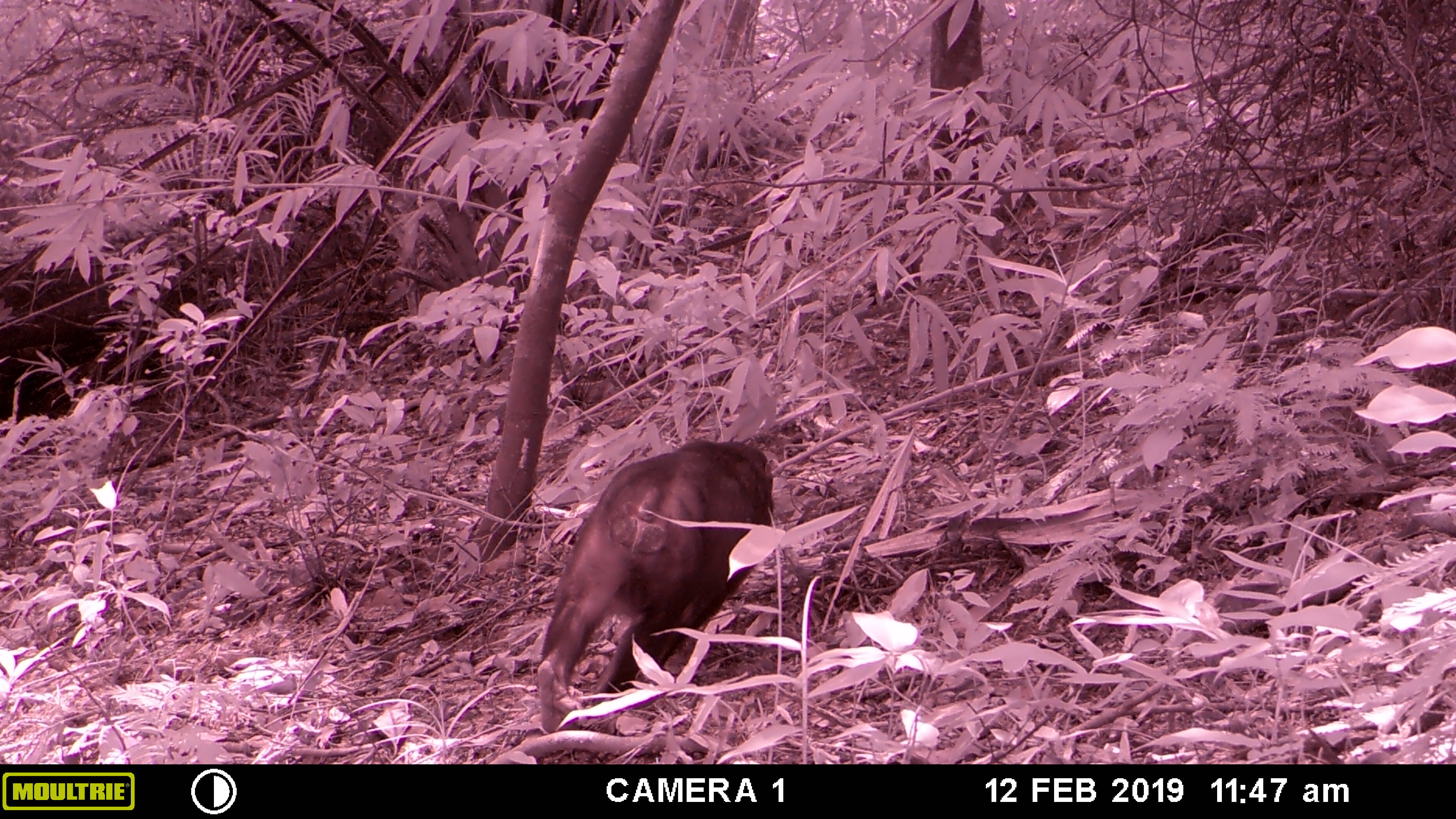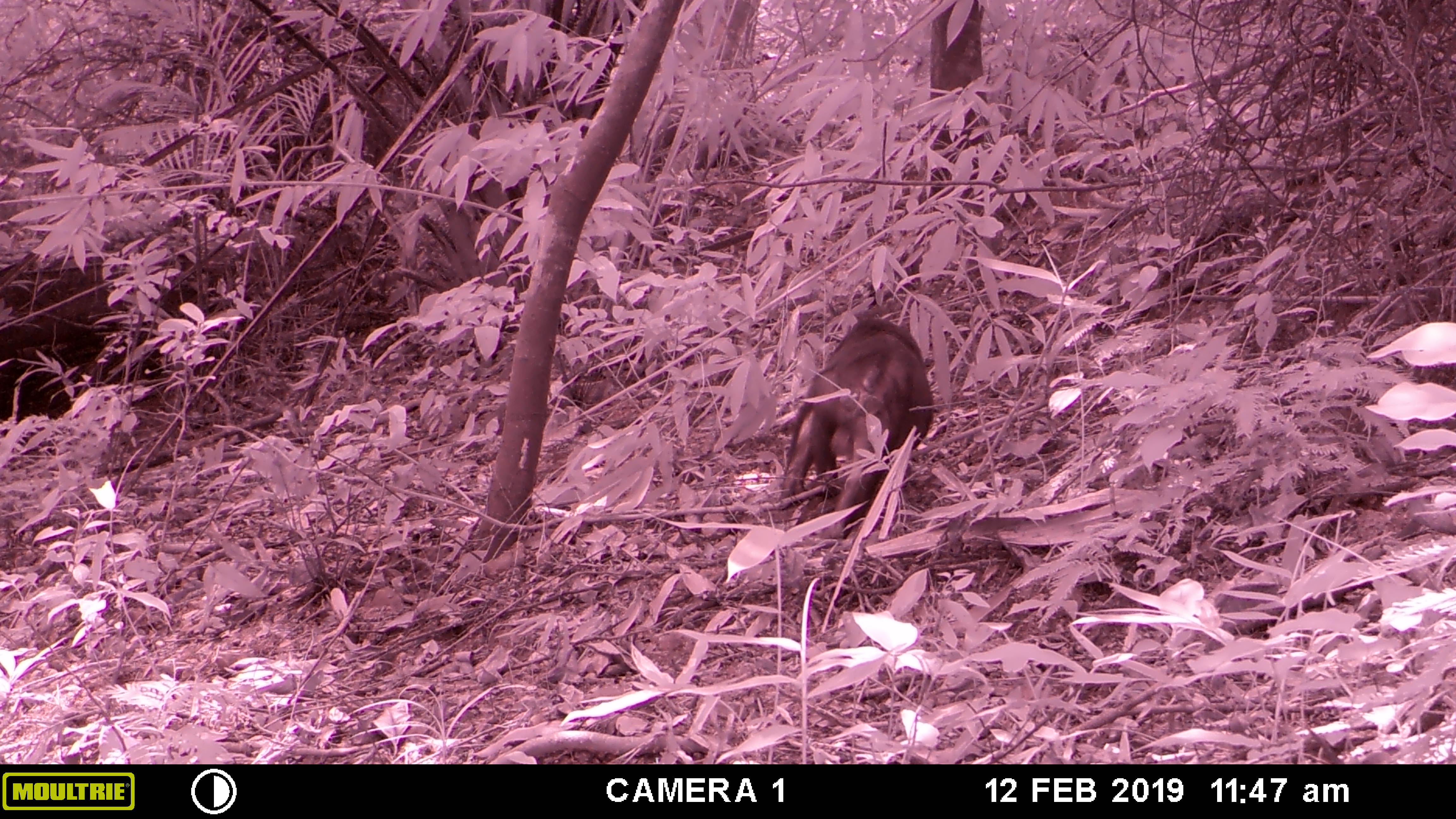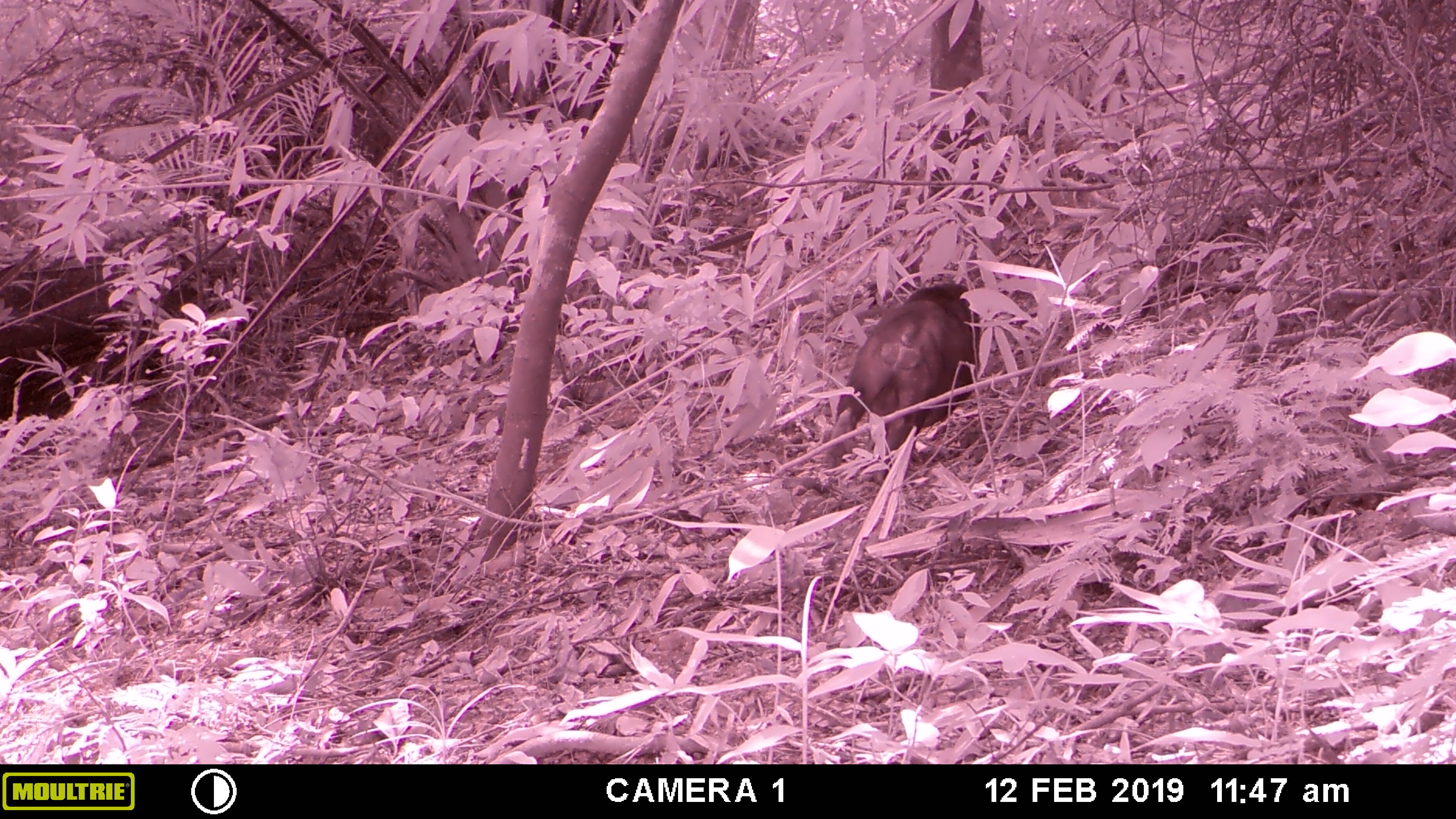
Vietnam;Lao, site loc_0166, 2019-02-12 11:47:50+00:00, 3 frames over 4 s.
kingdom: Animalia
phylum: Chordata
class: Mammalia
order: Primates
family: Cercopithecidae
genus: Macaca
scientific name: Macaca arctoides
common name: stump-tailed macaque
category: stump tailed macaque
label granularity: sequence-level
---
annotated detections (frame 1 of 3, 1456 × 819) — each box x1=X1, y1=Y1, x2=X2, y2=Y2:
stump tailed macaque: x1=532, y1=438, x2=775, y2=733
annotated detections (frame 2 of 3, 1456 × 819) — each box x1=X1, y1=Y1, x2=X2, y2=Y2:
stump tailed macaque: x1=777, y1=316, x2=934, y2=539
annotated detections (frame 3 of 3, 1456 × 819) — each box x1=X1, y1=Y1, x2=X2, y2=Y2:
stump tailed macaque: x1=824, y1=282, x2=982, y2=486